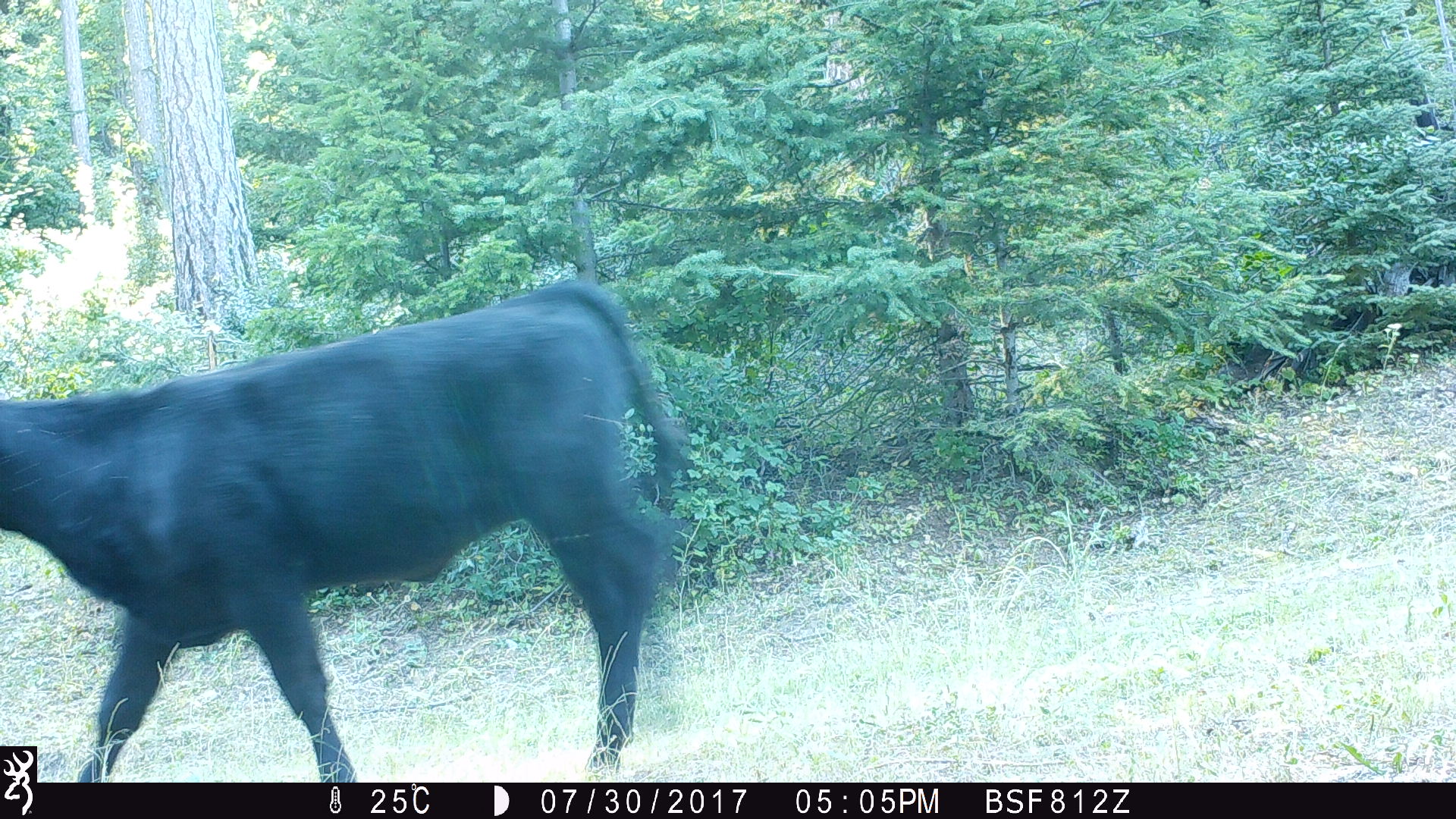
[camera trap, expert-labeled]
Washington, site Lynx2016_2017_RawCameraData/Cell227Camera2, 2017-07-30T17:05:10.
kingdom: Animalia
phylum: Chordata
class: Mammalia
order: Artiodactyla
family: Bovidae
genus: Bos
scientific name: Bos taurus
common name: domestic cattle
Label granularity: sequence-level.